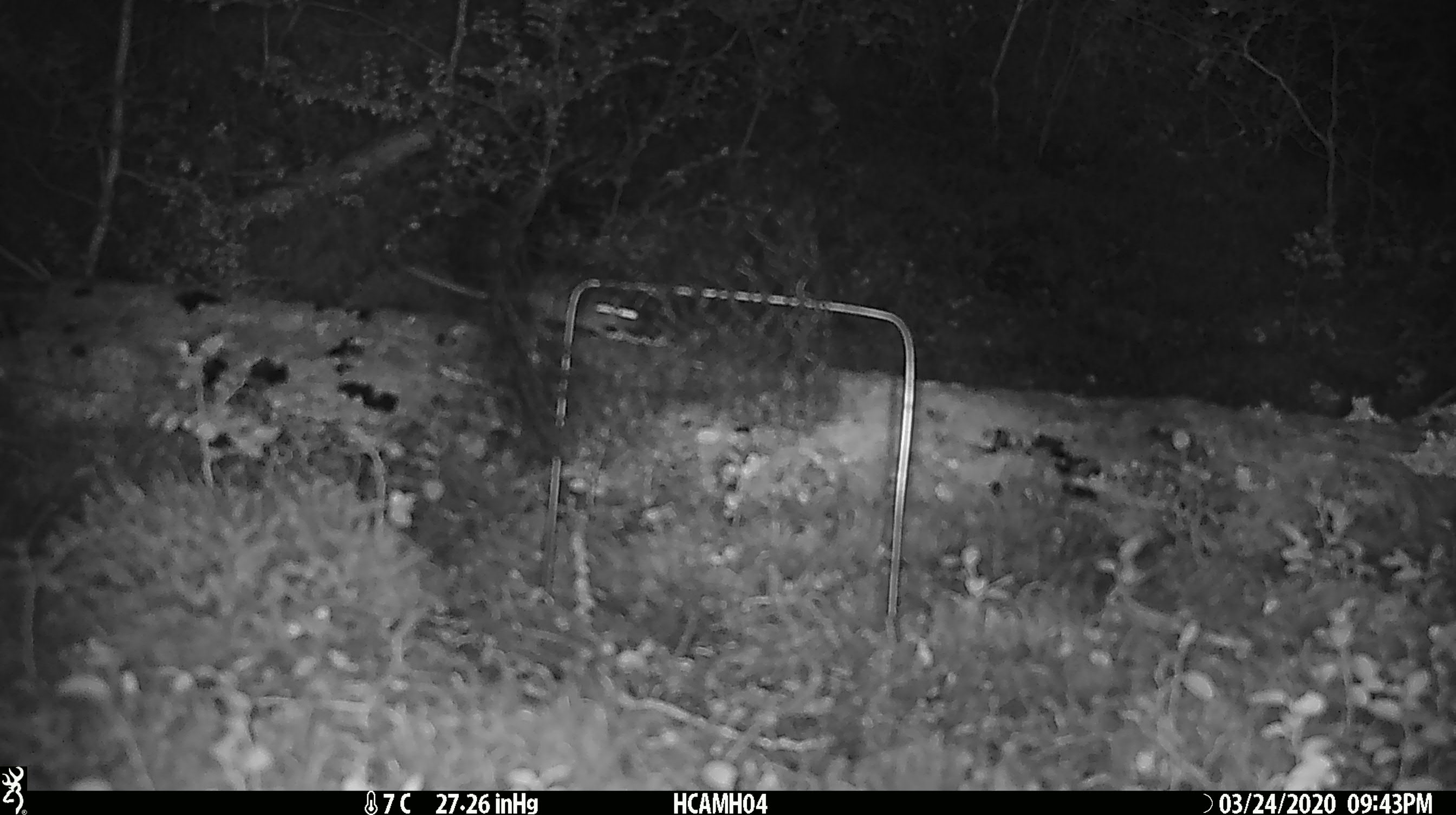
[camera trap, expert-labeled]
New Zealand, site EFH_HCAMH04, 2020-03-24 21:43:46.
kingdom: Animalia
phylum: Chordata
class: Mammalia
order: Rodentia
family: Muridae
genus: Mus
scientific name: Mus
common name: mouse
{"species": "mouse (Mus)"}